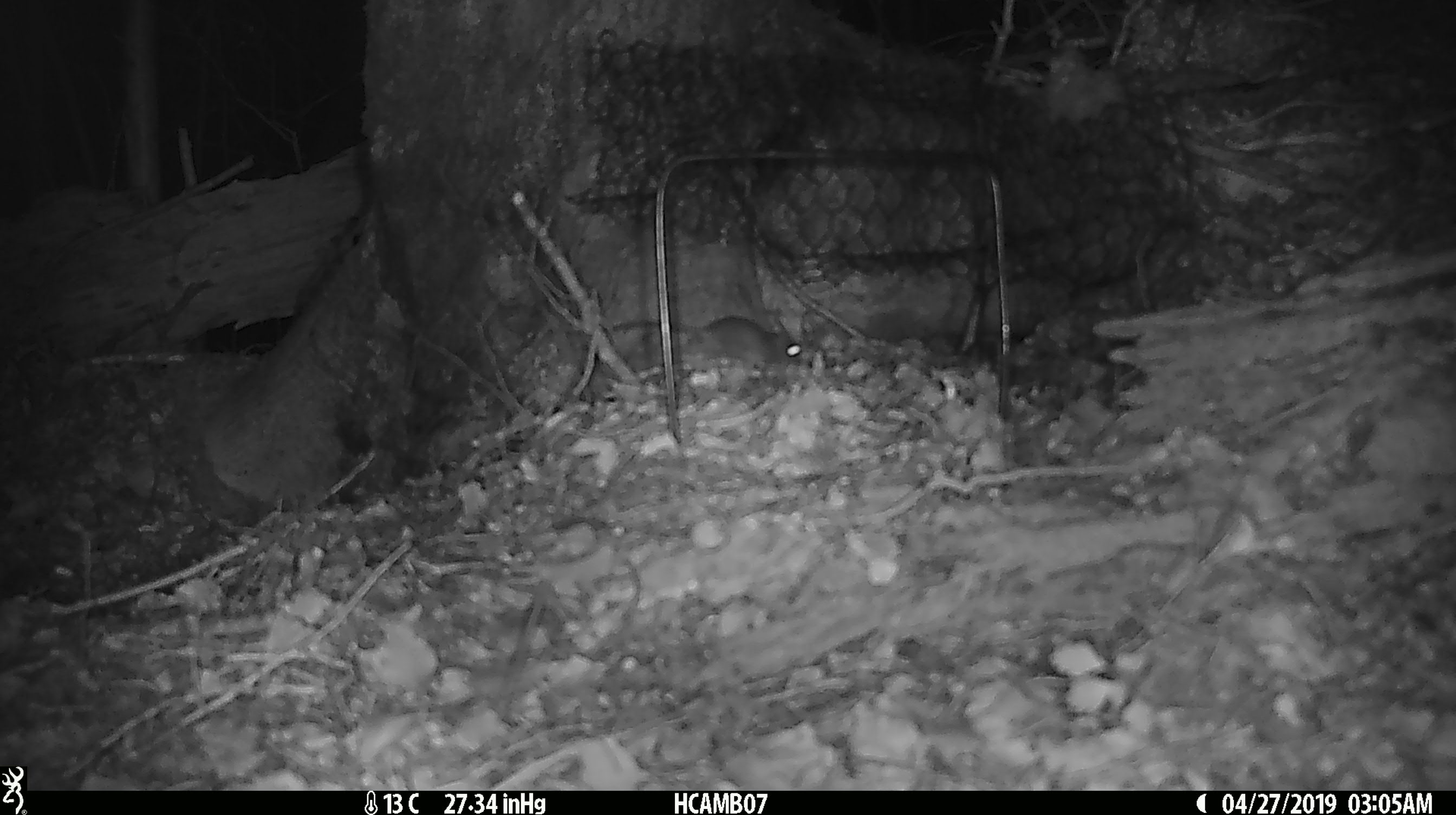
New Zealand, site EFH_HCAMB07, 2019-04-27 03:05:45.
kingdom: Animalia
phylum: Chordata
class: Mammalia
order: Rodentia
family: Muridae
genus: Mus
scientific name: Mus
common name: mouse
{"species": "mouse (Mus)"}